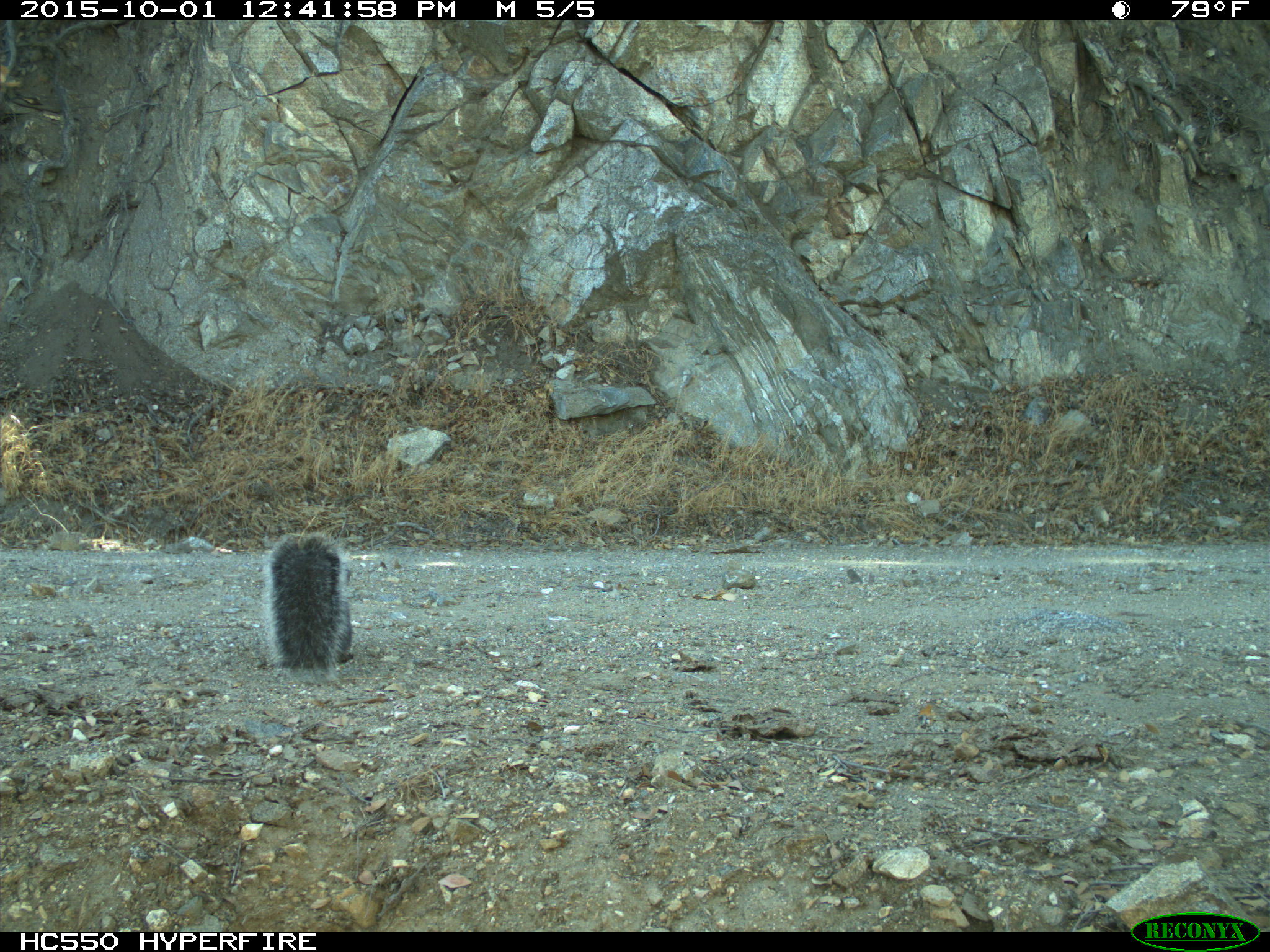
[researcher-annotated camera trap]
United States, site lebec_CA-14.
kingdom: Animalia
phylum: Chordata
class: Mammalia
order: Rodentia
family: Sciuridae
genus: Sciurus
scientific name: Sciurus carolinensis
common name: eastern gray squirrel